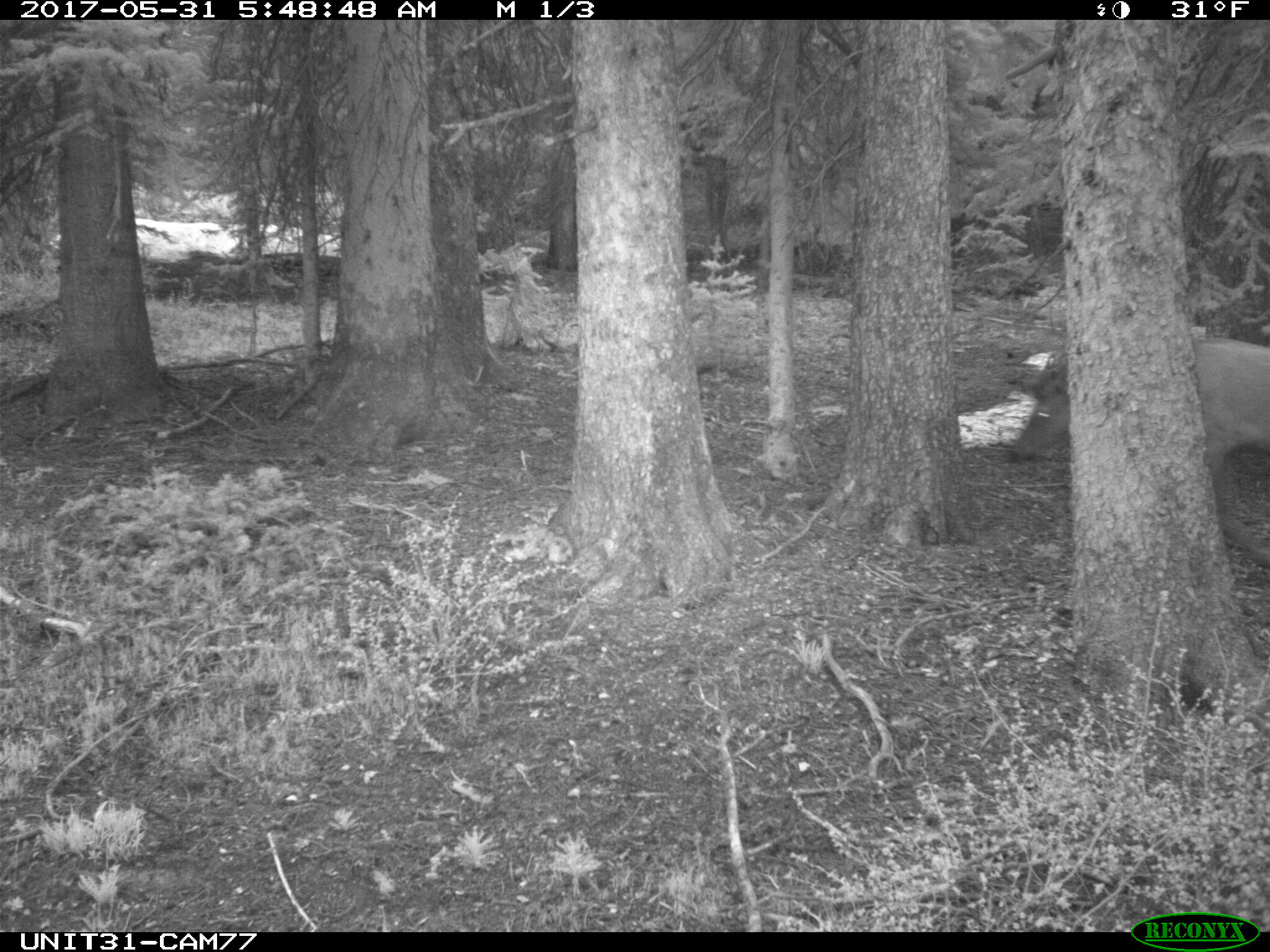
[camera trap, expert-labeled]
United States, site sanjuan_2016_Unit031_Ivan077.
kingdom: Animalia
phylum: Chordata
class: Mammalia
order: Artiodactyla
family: Cervidae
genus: Cervus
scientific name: Cervus elaphus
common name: red deer